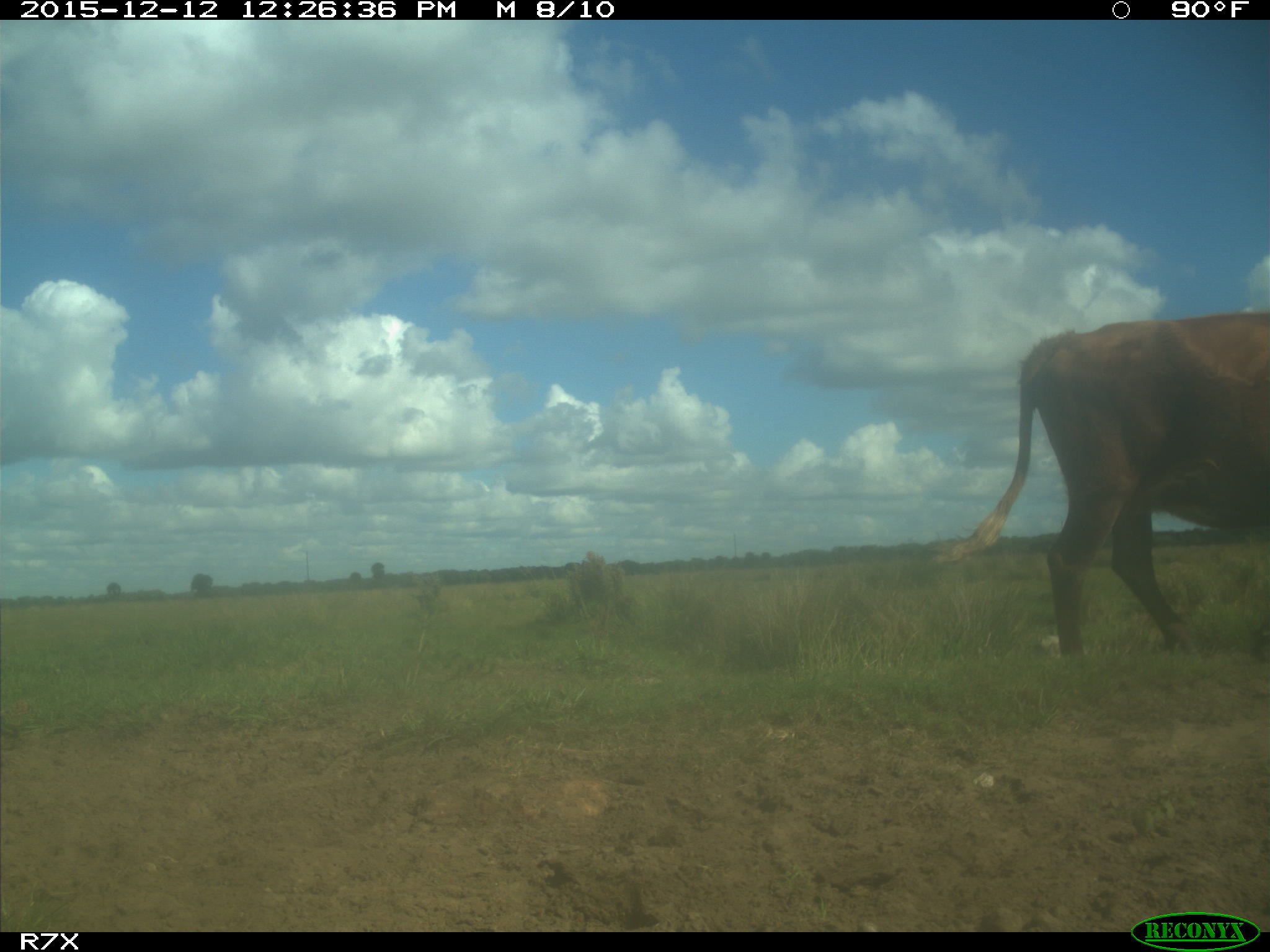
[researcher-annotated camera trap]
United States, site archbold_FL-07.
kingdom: Animalia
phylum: Chordata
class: Mammalia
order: Artiodactyla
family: Bovidae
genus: Bos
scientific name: Bos taurus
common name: domestic cow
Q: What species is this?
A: Bos taurus (domestic cow).